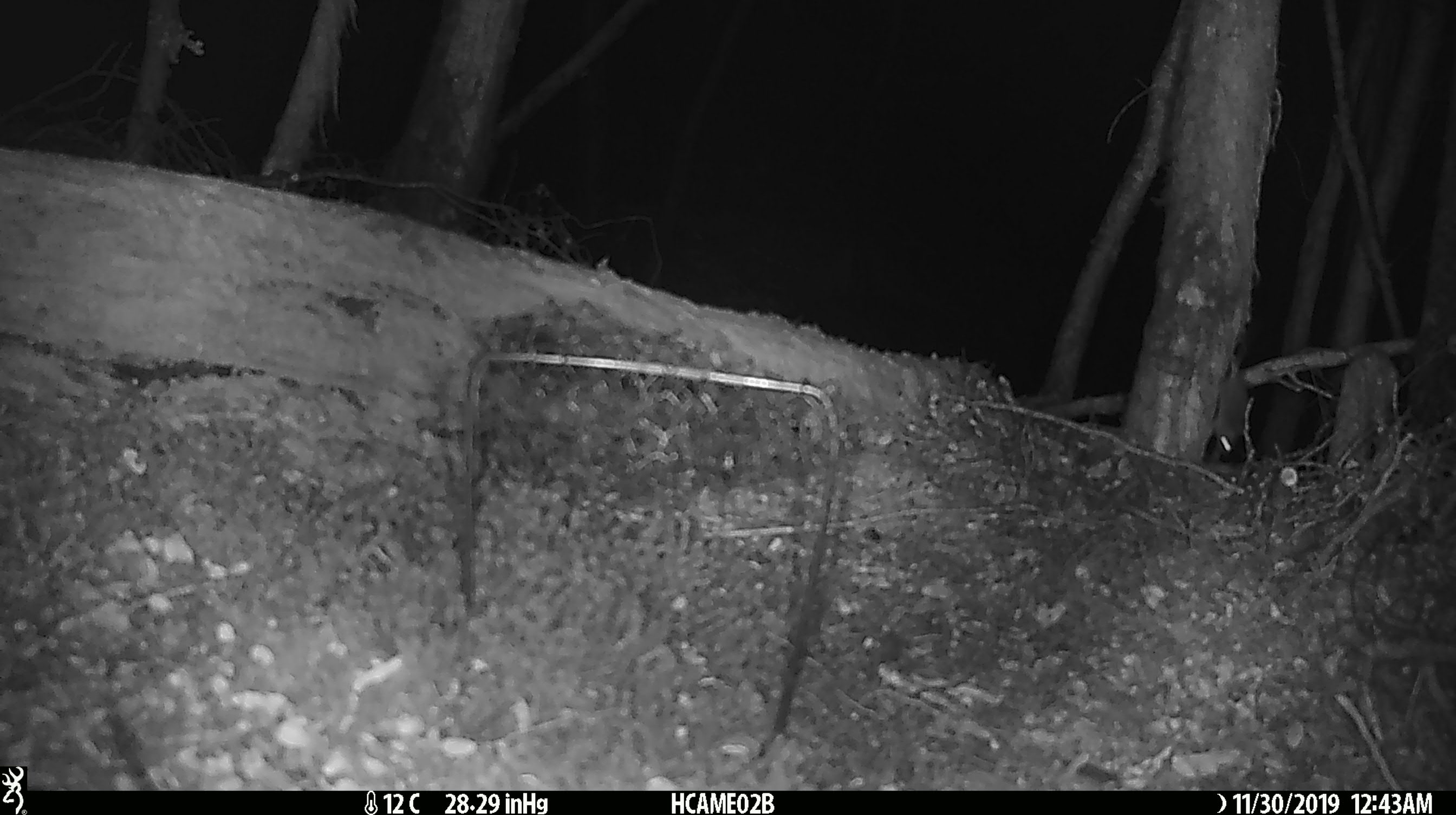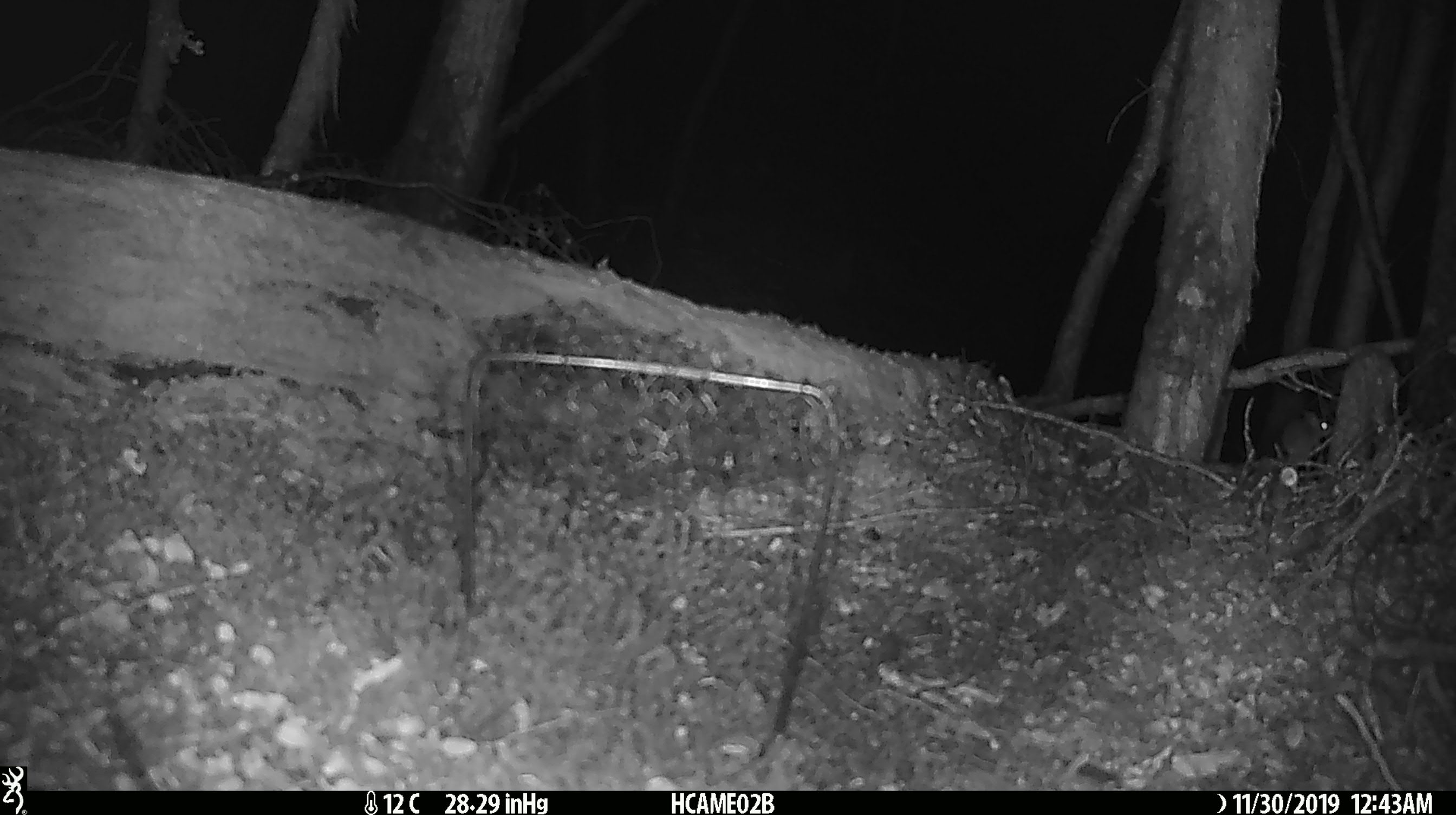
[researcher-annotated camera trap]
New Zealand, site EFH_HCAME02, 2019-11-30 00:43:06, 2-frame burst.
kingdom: Animalia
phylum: Chordata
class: Mammalia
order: Rodentia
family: Muridae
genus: Mus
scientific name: Mus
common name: mouse